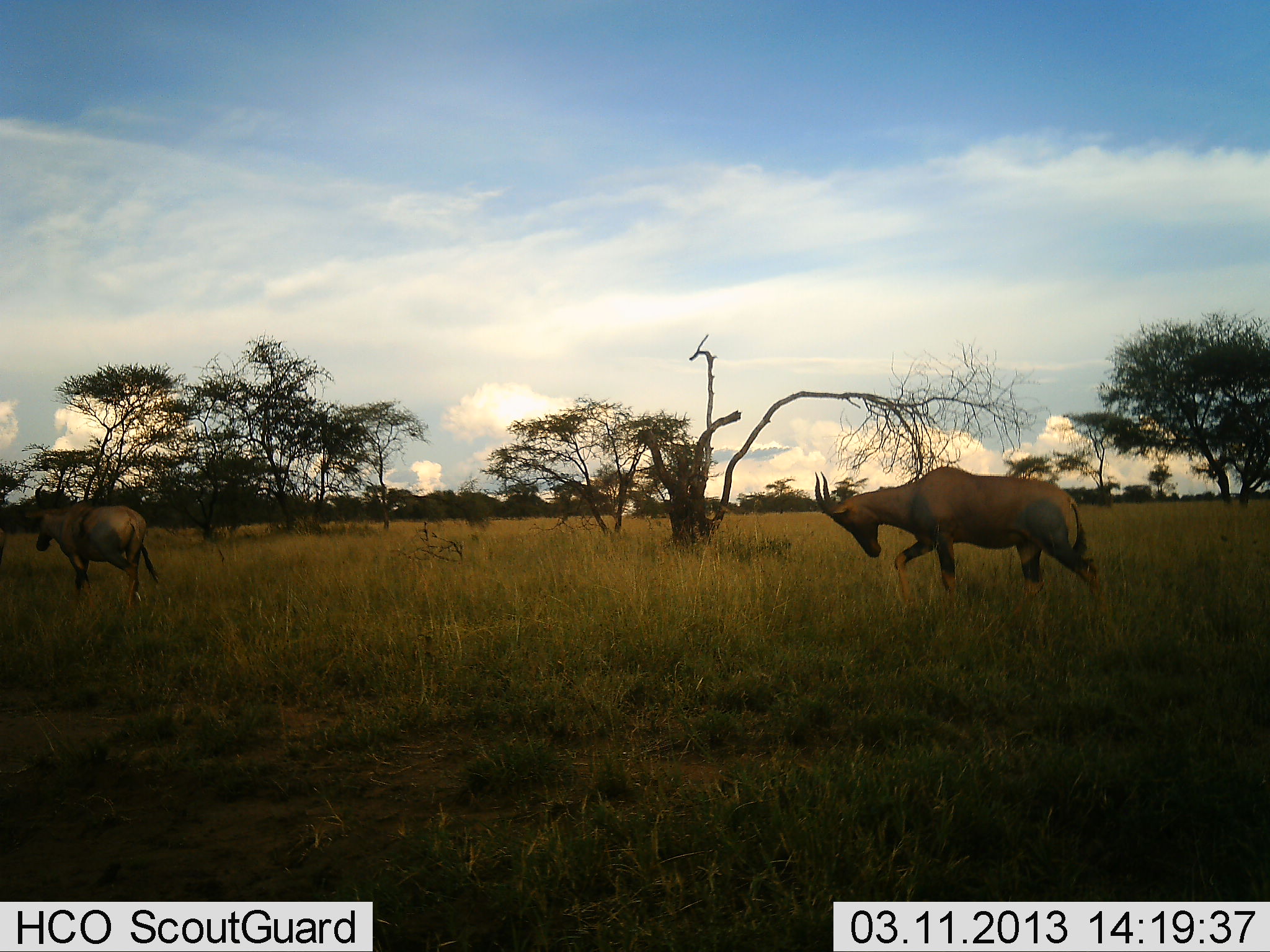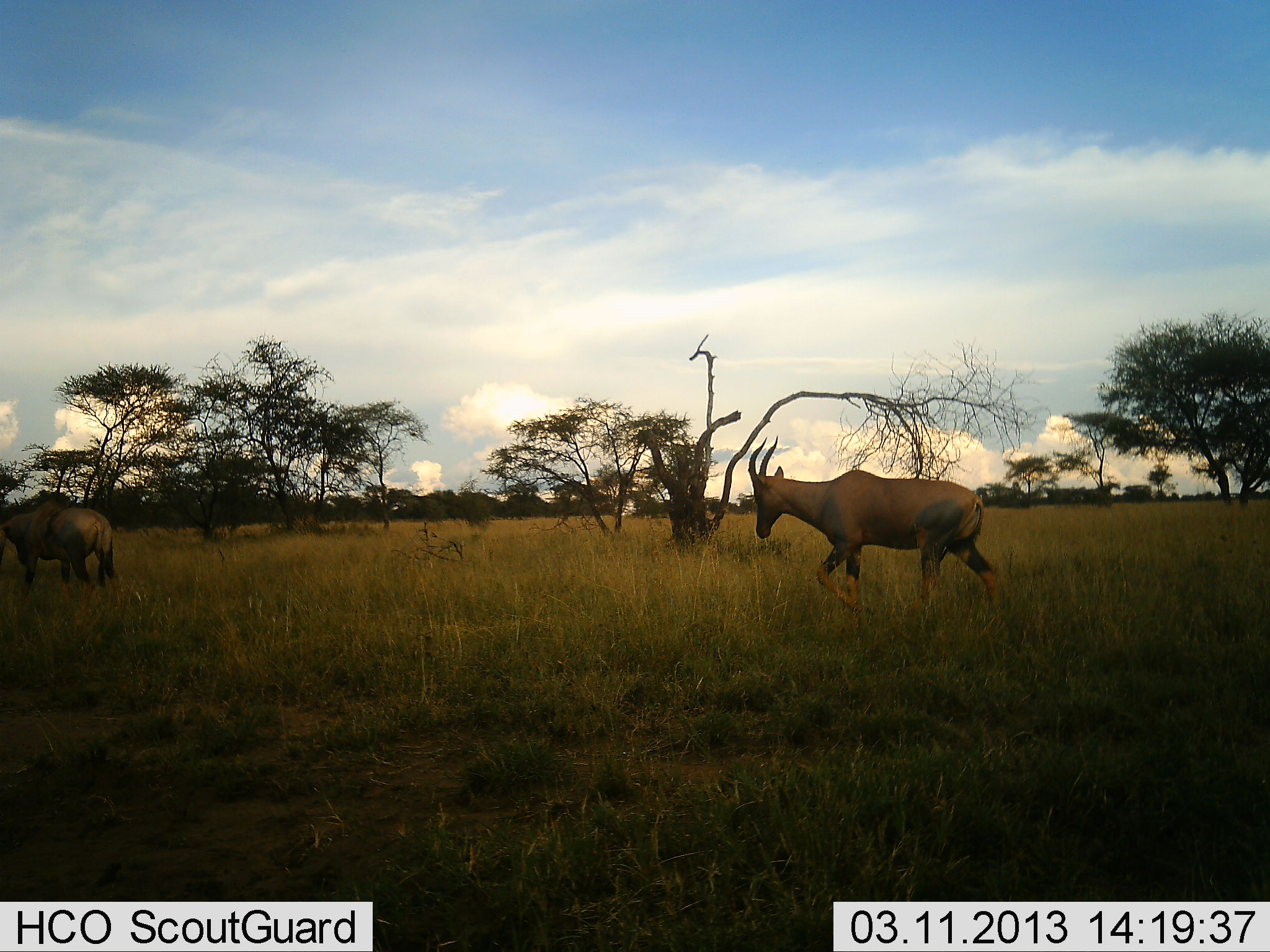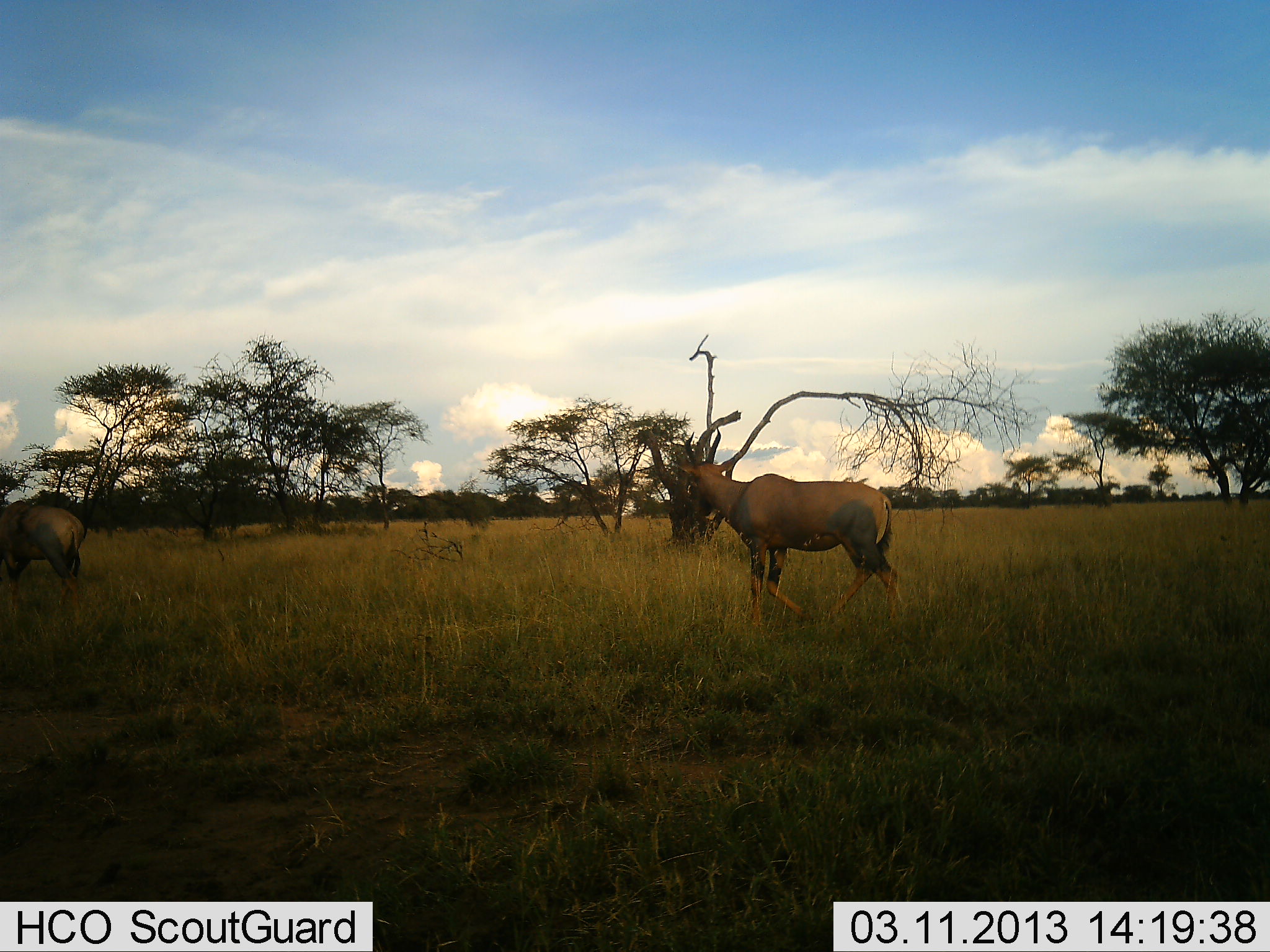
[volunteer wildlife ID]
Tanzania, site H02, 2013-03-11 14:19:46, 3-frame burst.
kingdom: Animalia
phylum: Chordata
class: Mammalia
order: Artiodactyla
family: Bovidae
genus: Damaliscus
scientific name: Damaliscus lunatus jimela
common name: topi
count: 2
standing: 6%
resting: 0%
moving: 100%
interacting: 0%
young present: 0%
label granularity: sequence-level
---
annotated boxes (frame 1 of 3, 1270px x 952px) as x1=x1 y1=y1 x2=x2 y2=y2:
animal: x1=812 y1=467 x2=1107 y2=635; x1=21 y1=482 x2=165 y2=614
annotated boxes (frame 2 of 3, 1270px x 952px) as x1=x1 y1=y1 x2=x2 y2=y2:
animal: x1=746 y1=435 x2=1005 y2=633; x1=0 y1=497 x2=125 y2=621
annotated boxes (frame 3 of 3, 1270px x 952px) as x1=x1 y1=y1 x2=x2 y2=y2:
animal: x1=670 y1=430 x2=905 y2=627; x1=0 y1=499 x2=88 y2=617